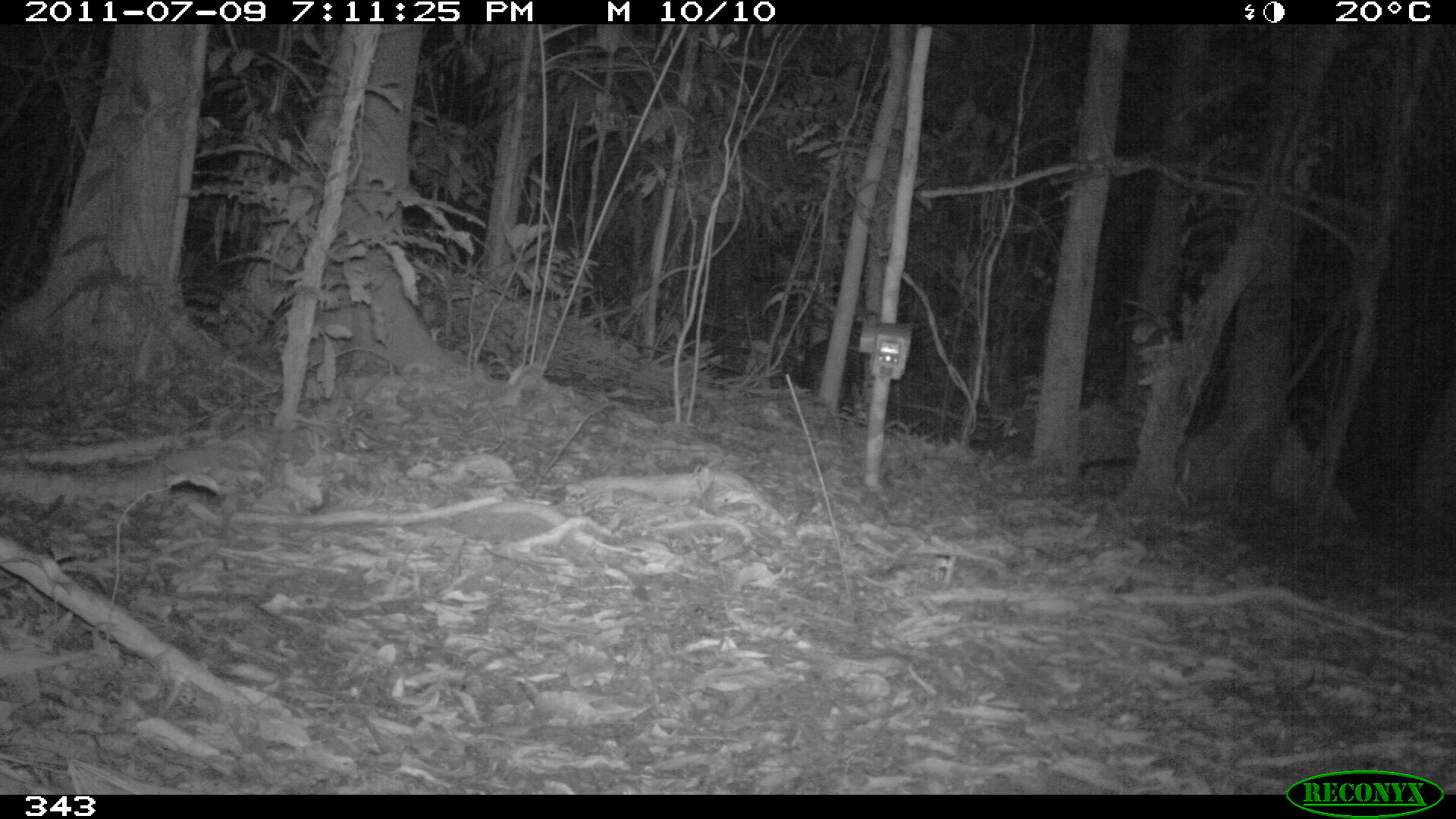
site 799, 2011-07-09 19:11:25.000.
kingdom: Animalia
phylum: Chordata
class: Mammalia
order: Artiodactyla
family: Tayassuidae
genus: Tayassu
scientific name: Tayassu pecari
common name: white-lipped peccary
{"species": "Tayassu pecari (white-lipped peccary)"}